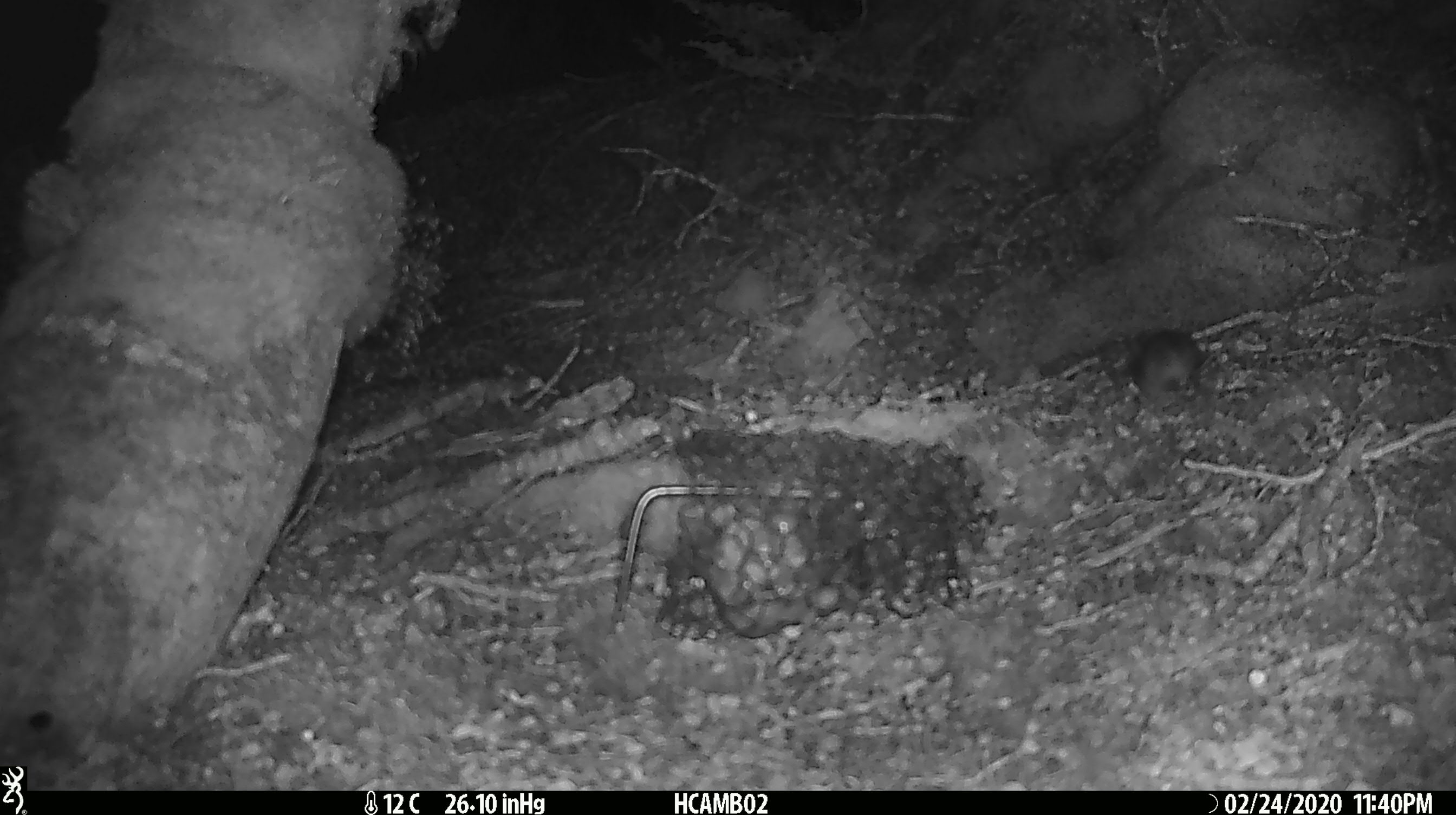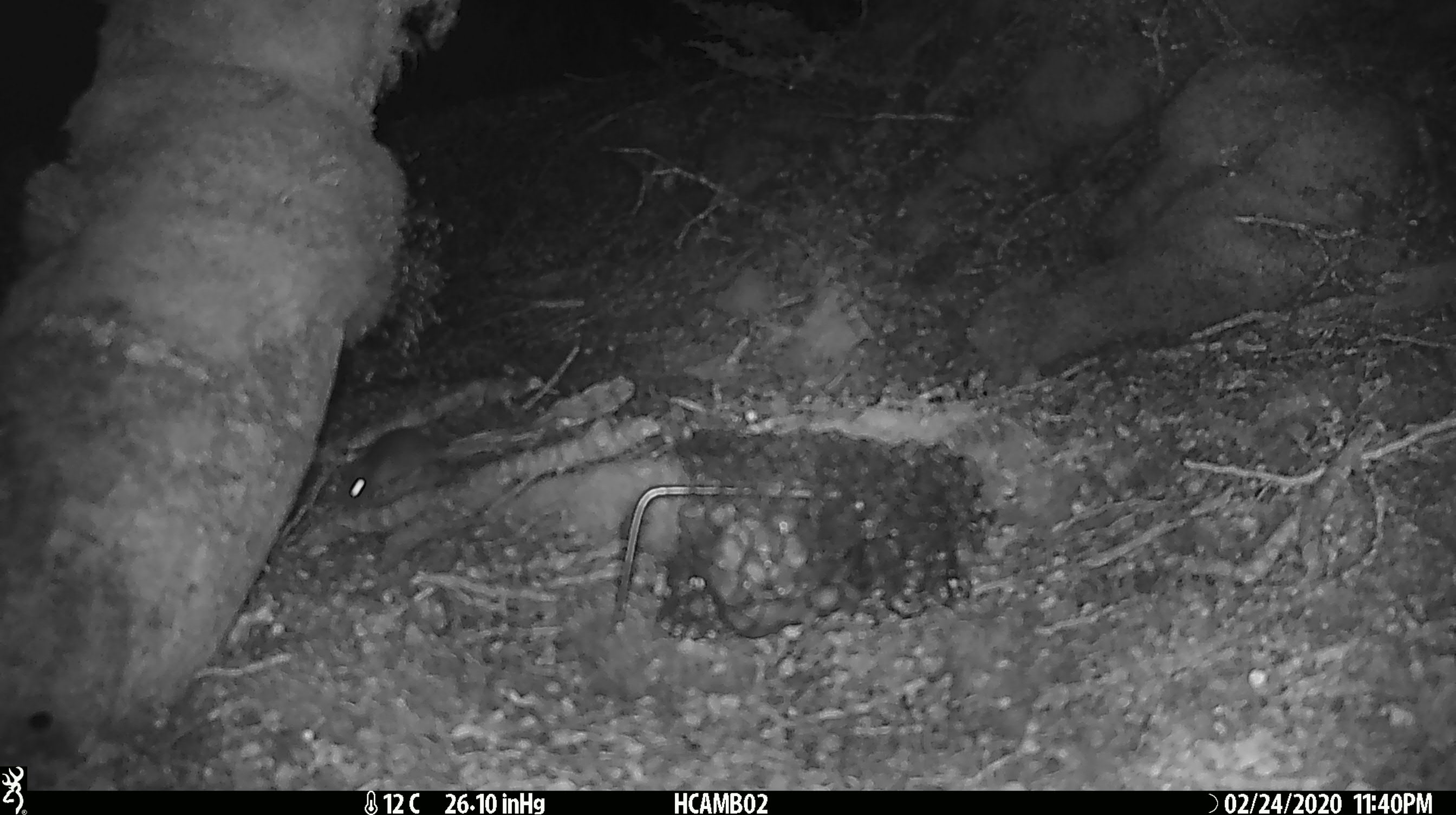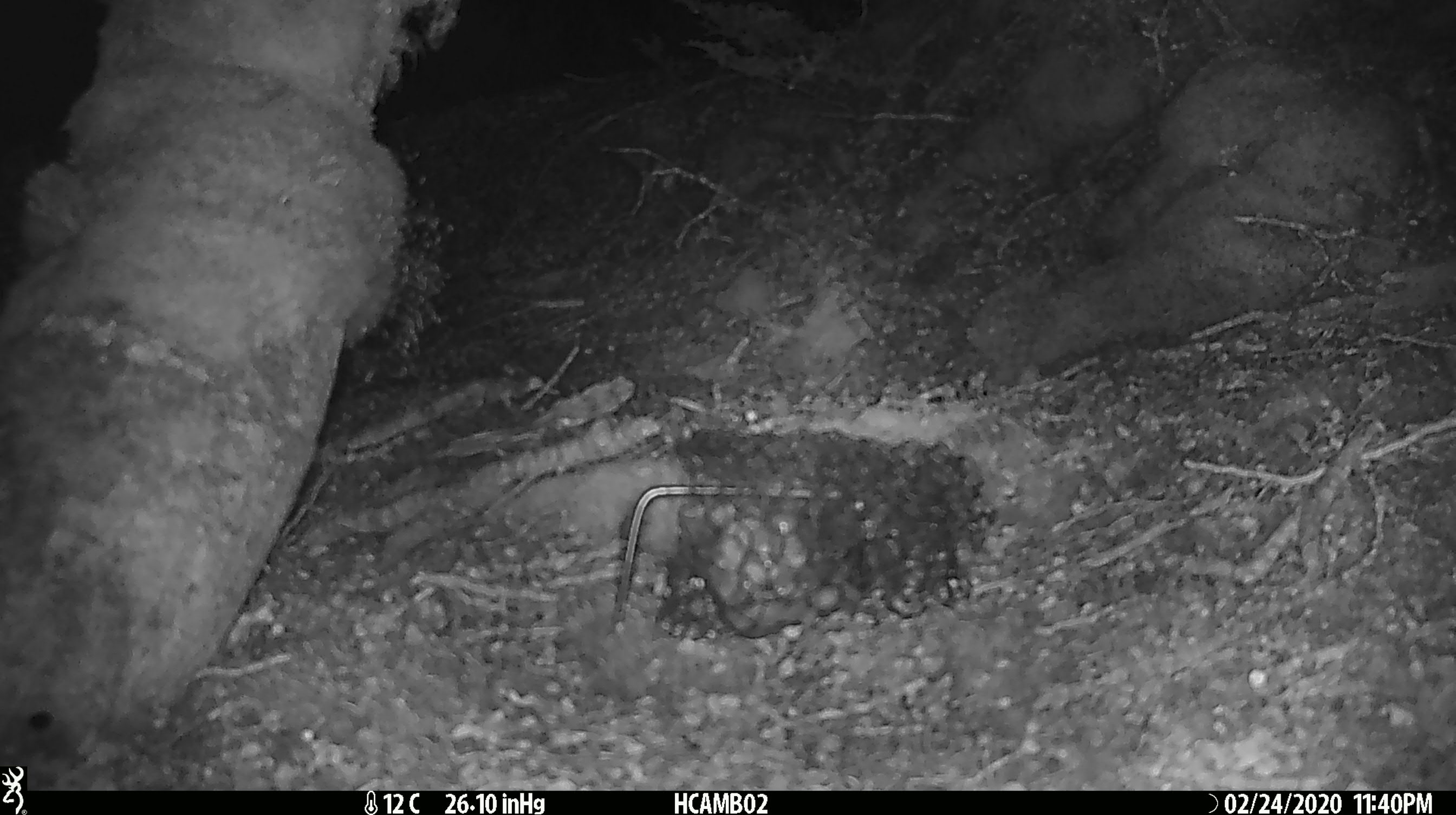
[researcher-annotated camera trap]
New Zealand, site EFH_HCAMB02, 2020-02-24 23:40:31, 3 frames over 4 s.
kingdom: Animalia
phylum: Chordata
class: Mammalia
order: Rodentia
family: Muridae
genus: Mus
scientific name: Mus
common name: mouse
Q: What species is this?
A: Mouse (Mus).